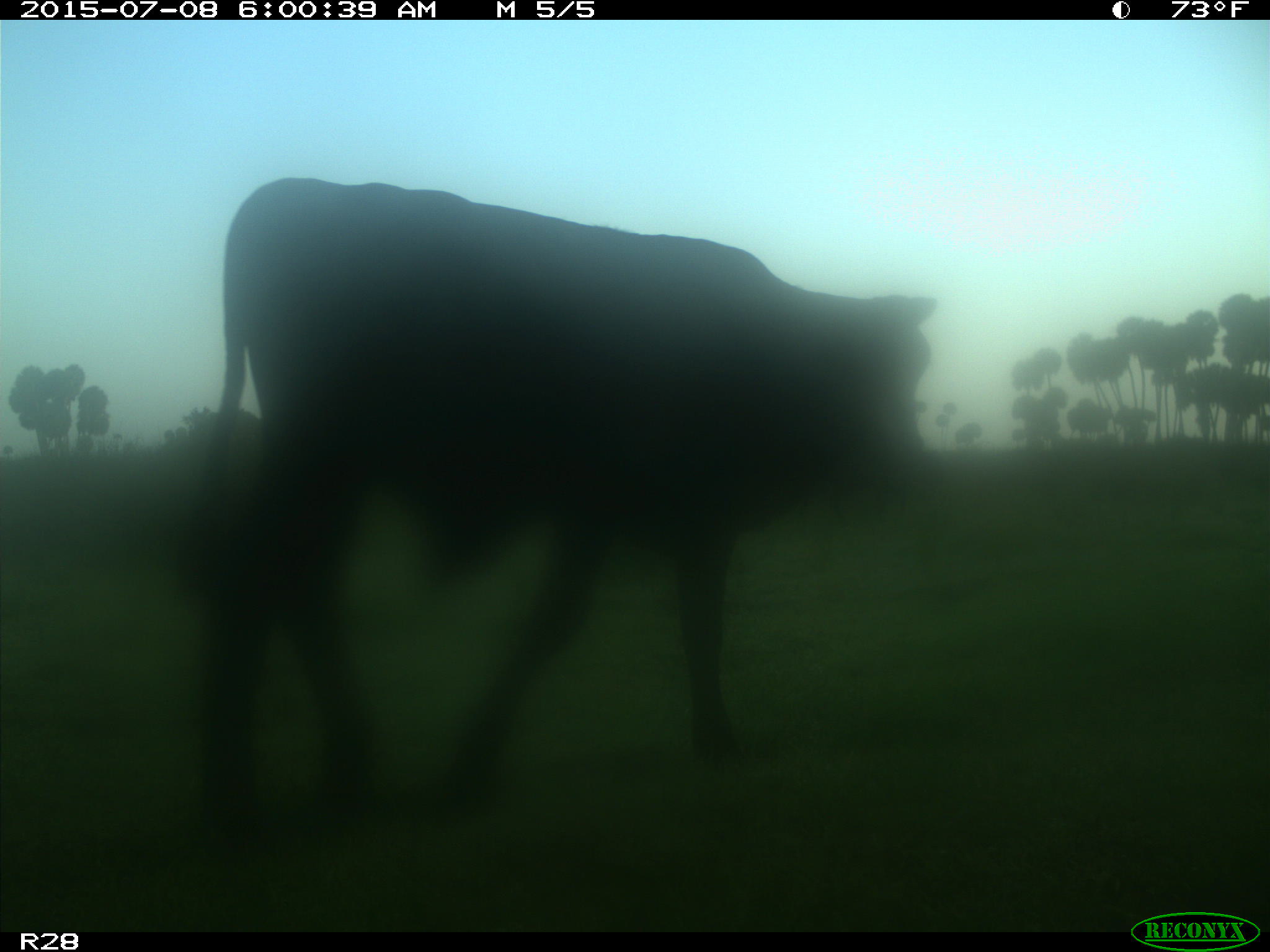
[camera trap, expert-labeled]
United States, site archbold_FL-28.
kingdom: Animalia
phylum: Chordata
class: Mammalia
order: Artiodactyla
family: Bovidae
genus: Bos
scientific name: Bos taurus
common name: domestic cow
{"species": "Bos taurus (domestic cow)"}